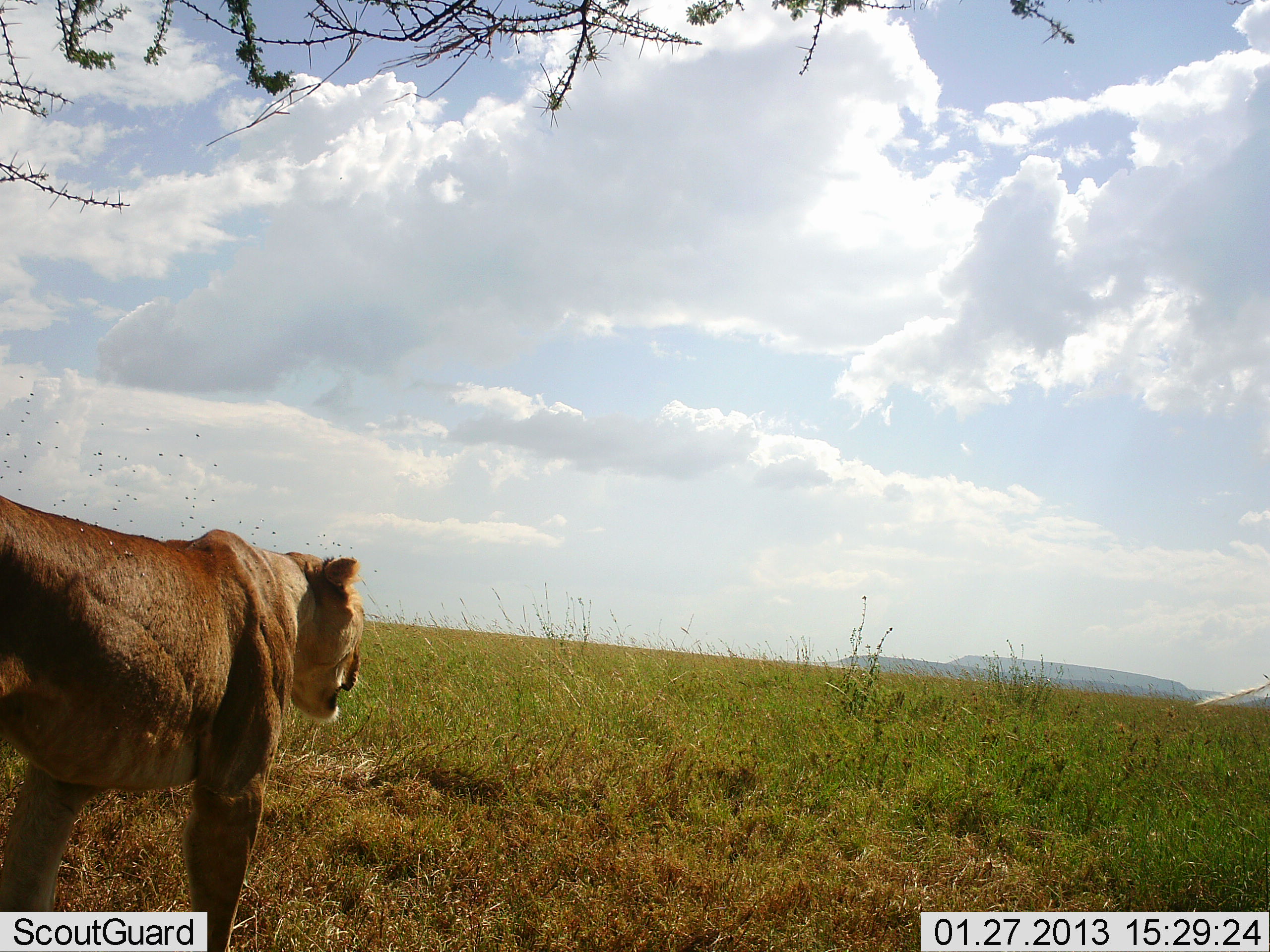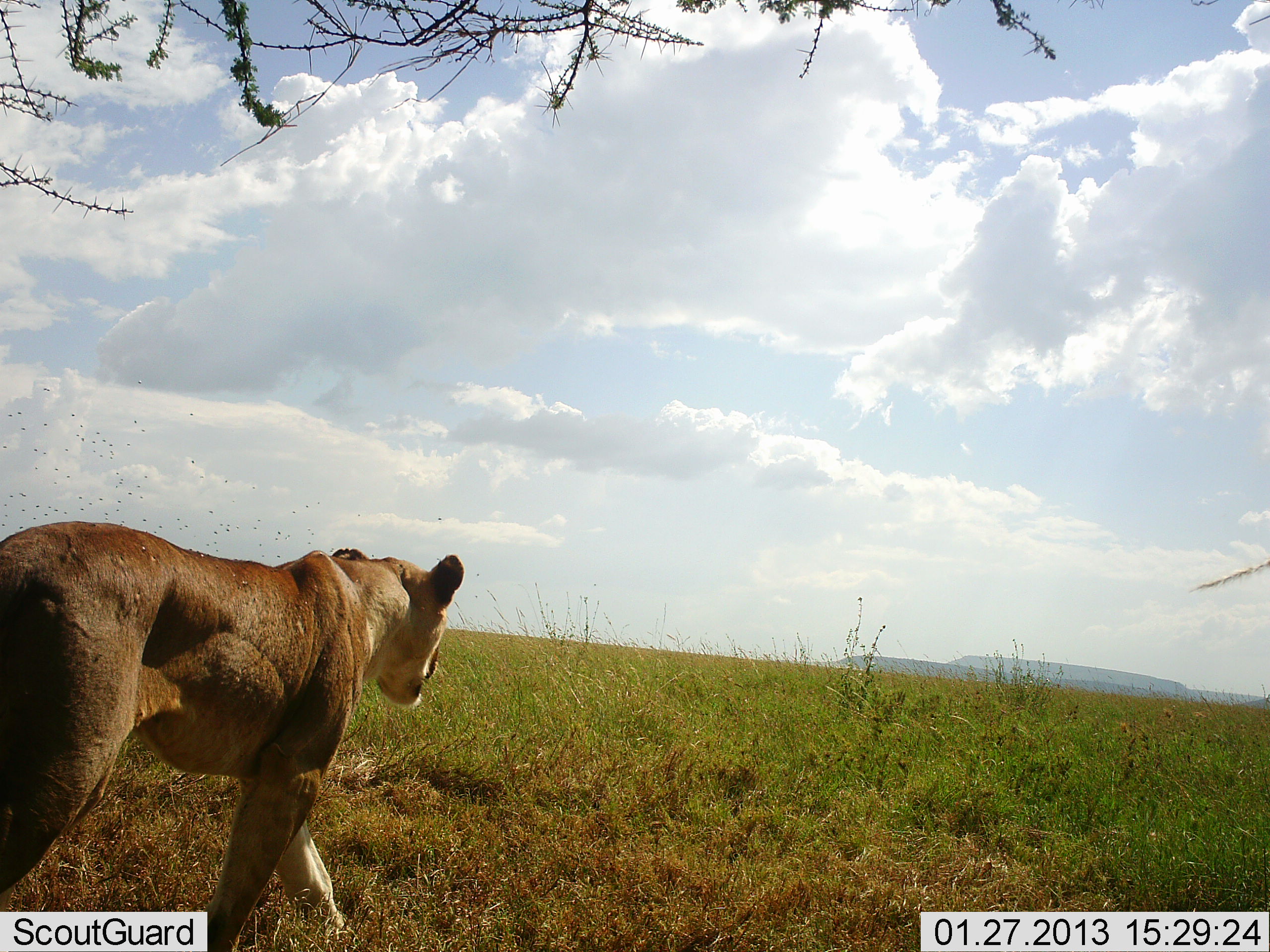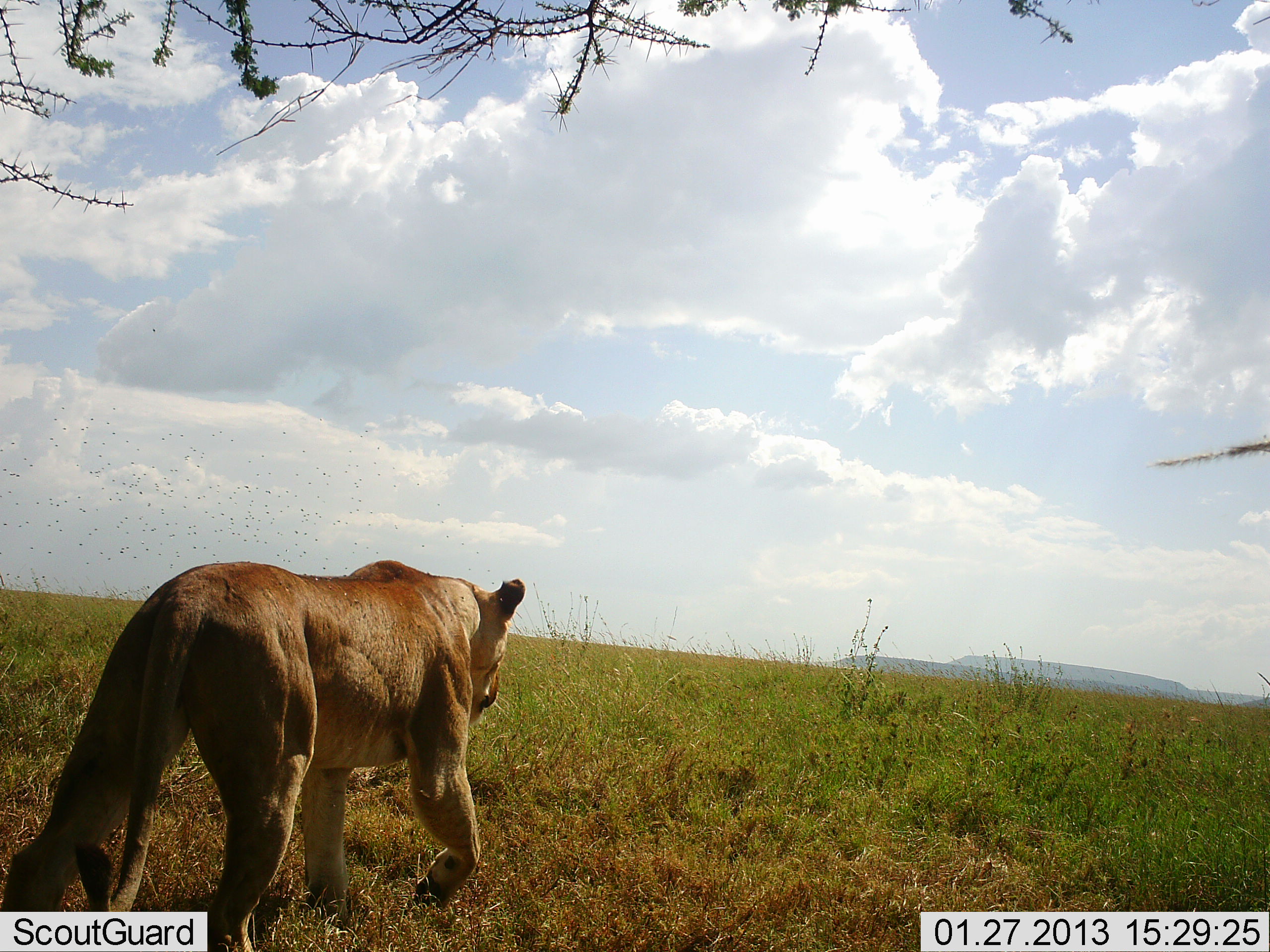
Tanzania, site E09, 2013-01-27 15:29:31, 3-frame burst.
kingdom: Animalia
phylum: Chordata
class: Mammalia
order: Carnivora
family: Felidae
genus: Panthera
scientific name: Panthera leo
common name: lion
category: lionfemale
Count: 1.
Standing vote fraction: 0%.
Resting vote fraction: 0%.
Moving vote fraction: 100%.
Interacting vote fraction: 0%.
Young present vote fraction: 0%.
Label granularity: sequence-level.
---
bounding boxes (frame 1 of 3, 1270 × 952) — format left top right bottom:
animal: 0 496 363 952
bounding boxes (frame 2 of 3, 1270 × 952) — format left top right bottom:
animal: 0 520 464 952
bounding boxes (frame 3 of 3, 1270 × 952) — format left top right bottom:
animal: 0 559 526 952